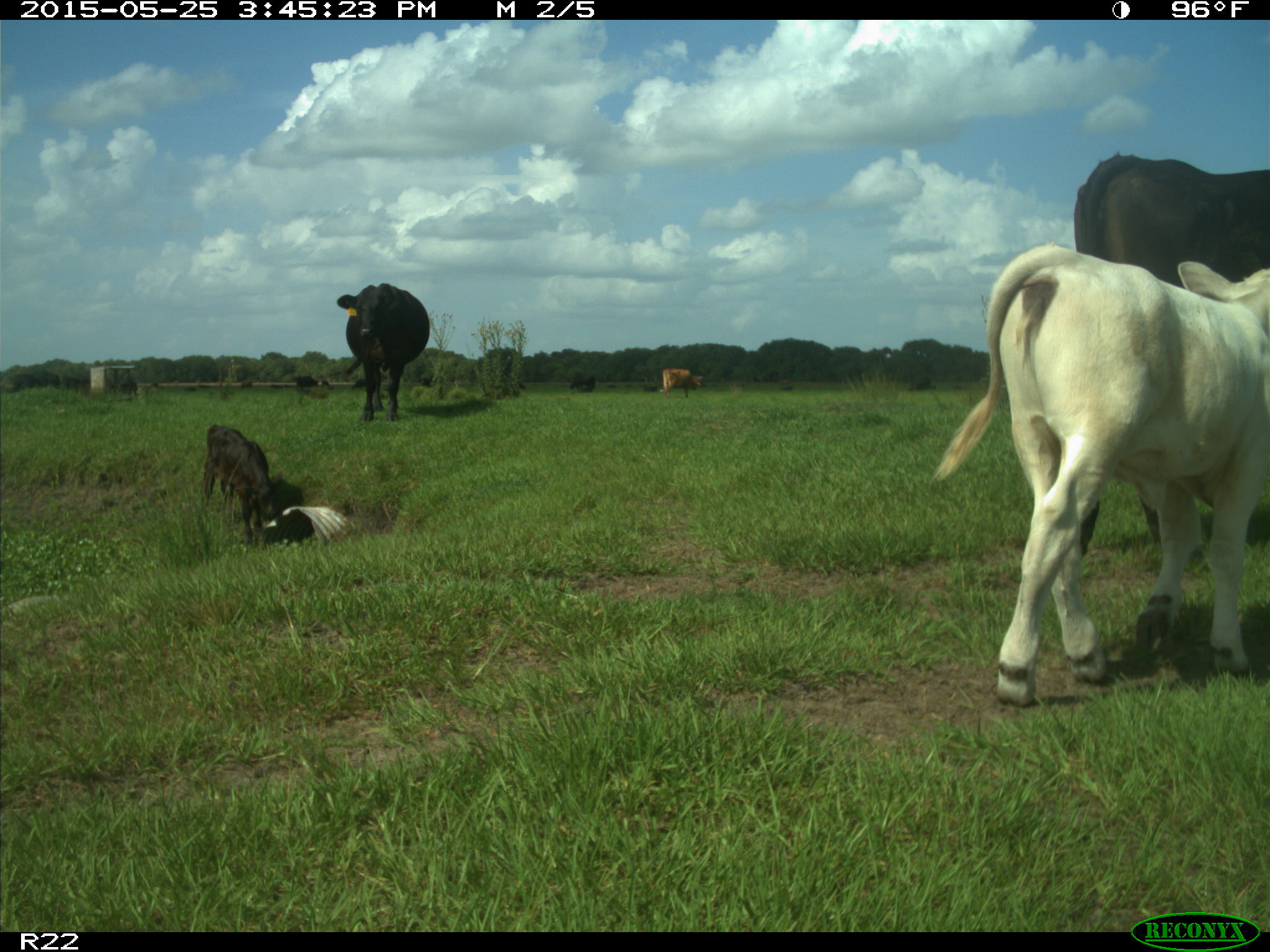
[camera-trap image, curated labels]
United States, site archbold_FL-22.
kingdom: Animalia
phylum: Chordata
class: Mammalia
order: Artiodactyla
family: Bovidae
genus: Bos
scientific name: Bos taurus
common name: domestic cow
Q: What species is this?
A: Bos taurus (domestic cow).